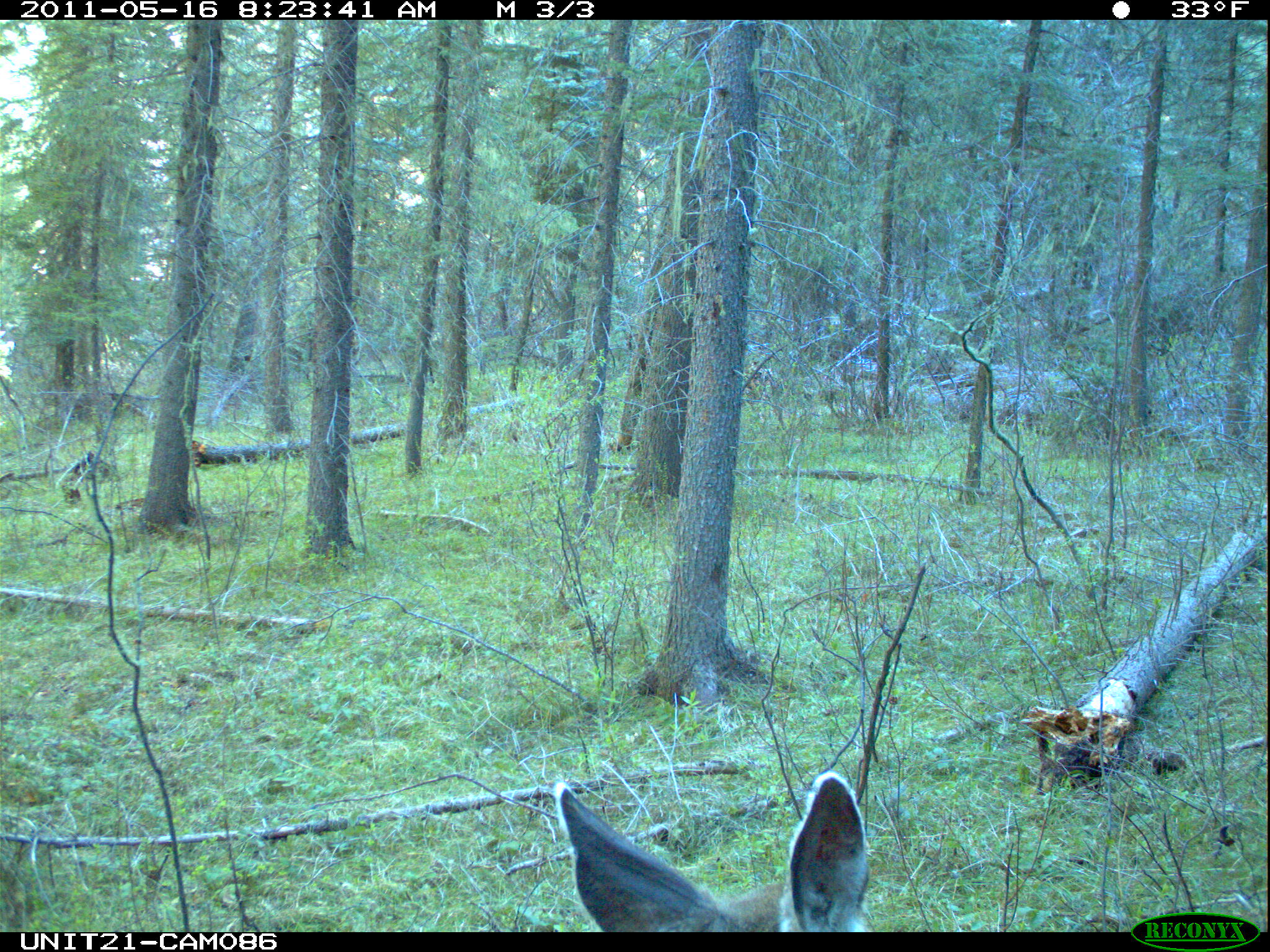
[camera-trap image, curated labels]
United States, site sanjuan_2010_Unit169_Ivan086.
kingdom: Animalia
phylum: Chordata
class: Mammalia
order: Artiodactyla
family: Cervidae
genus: Odocoileus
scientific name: Odocoileus hemionus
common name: mule deer